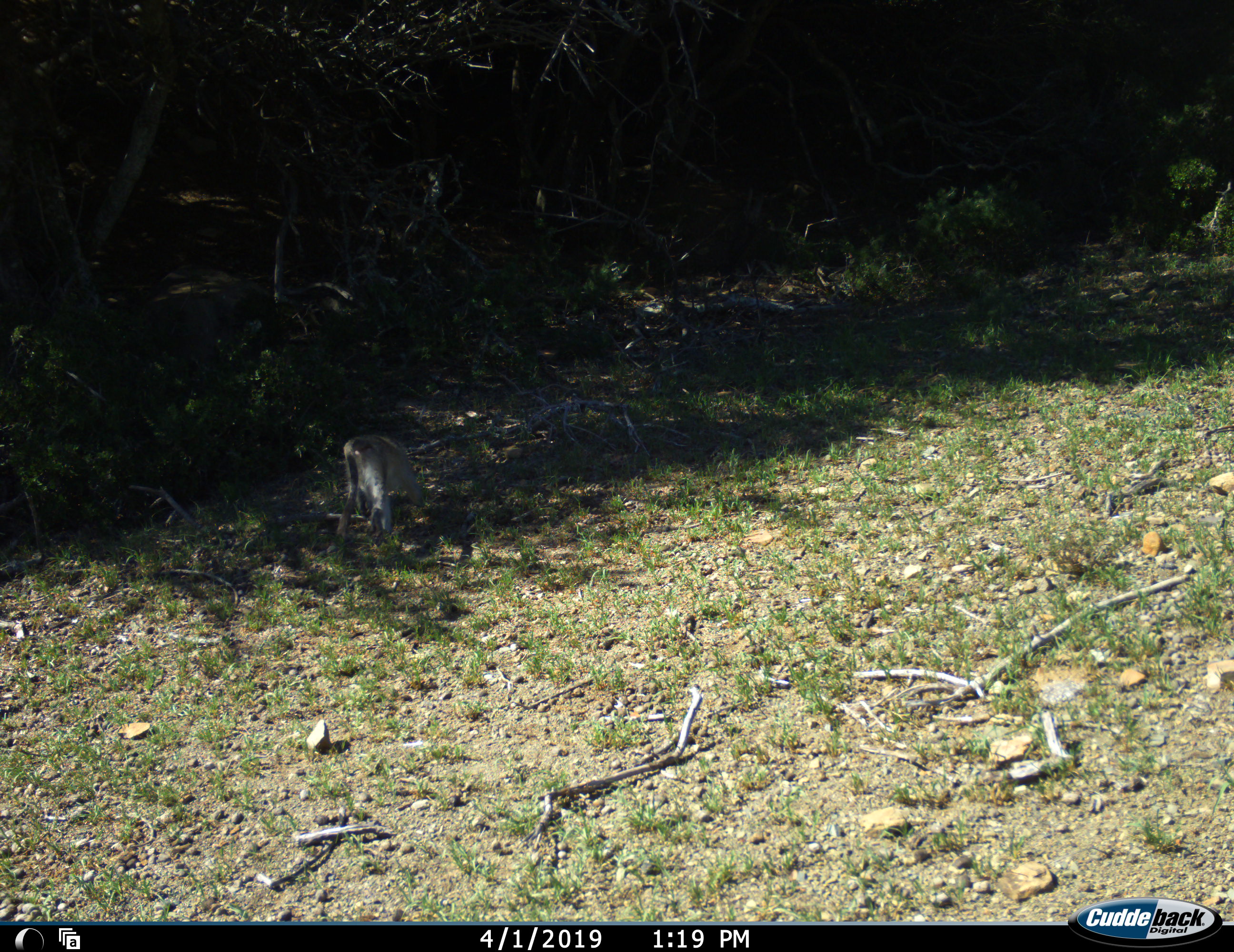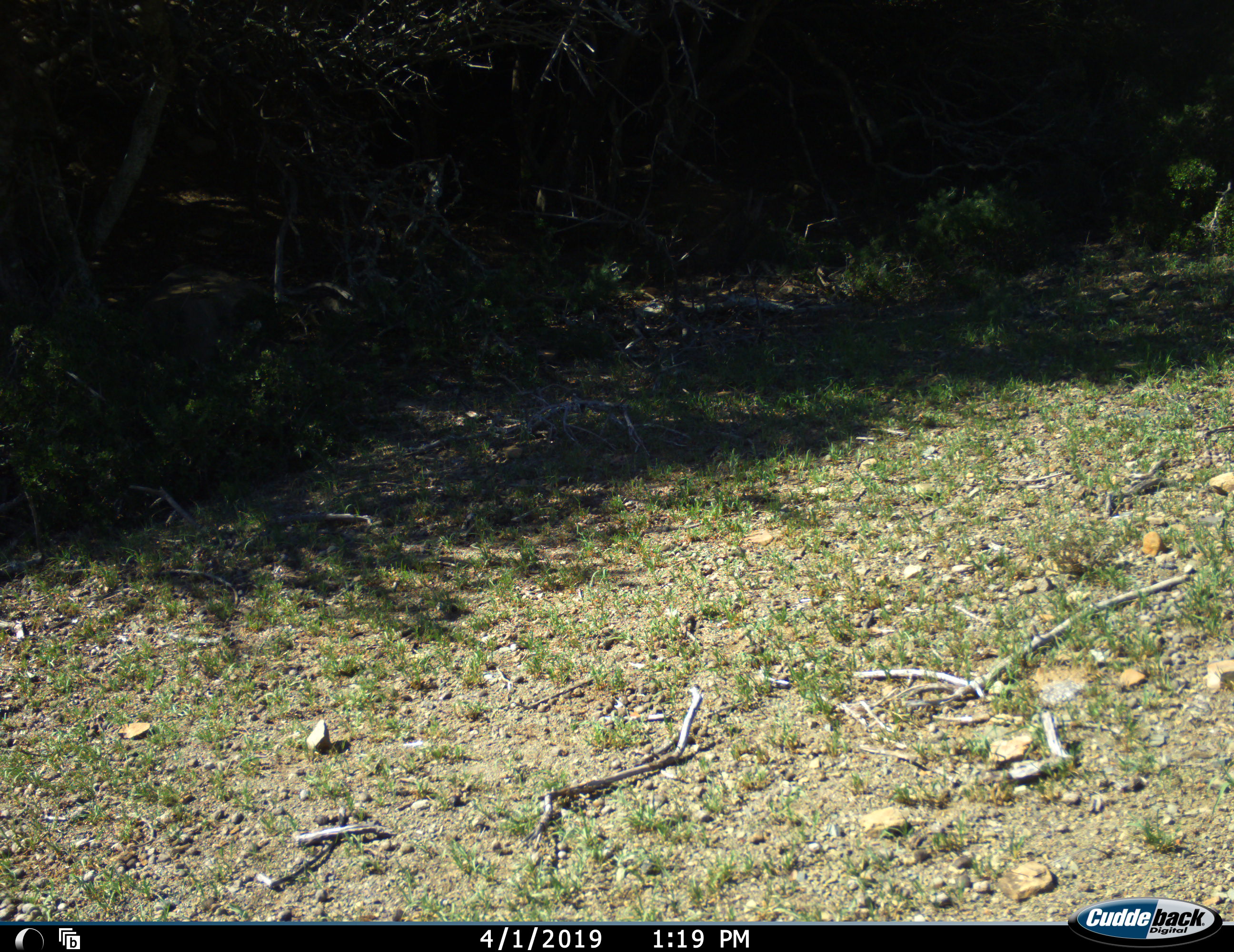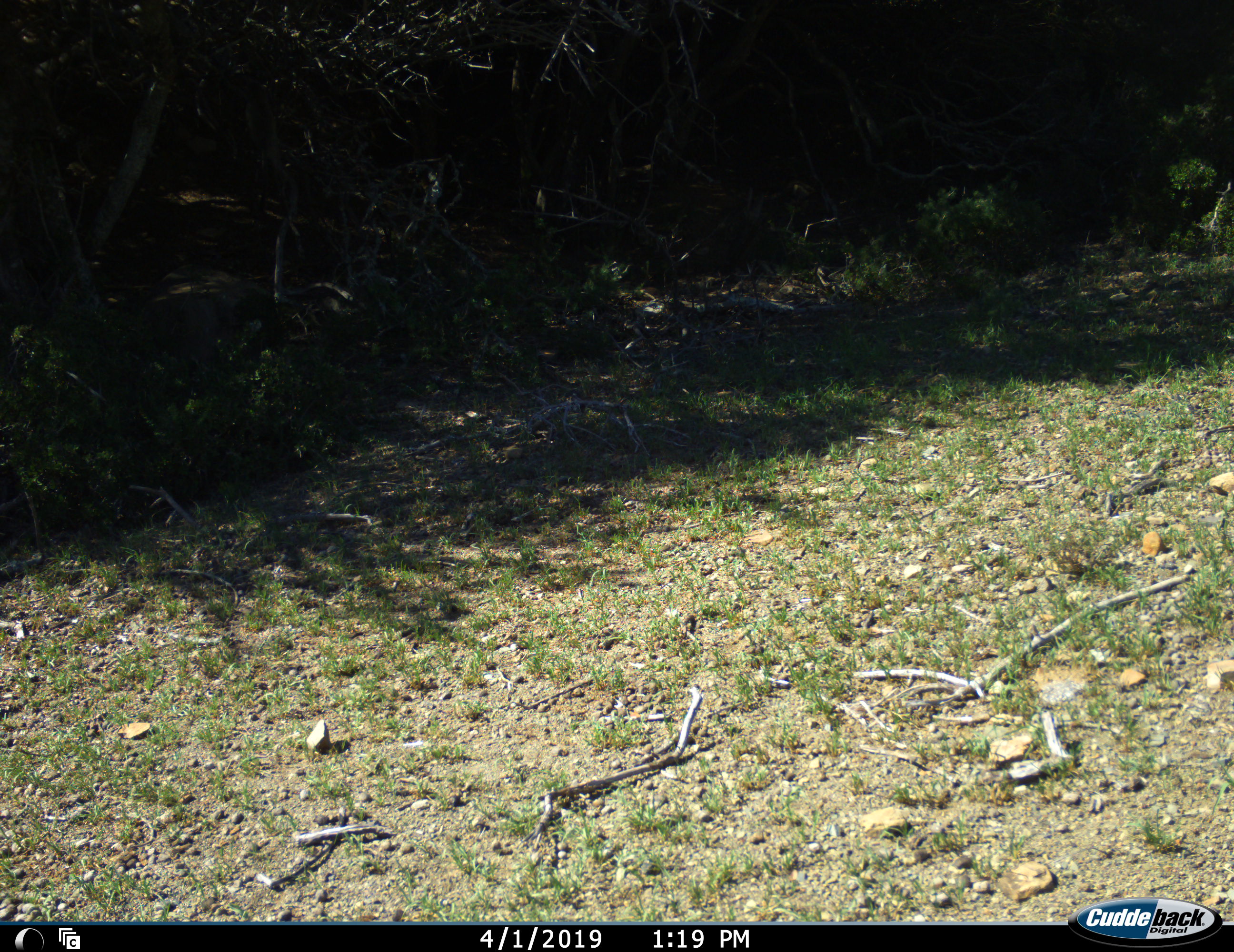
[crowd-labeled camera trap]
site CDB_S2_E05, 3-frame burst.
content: unidentified animal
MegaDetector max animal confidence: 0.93